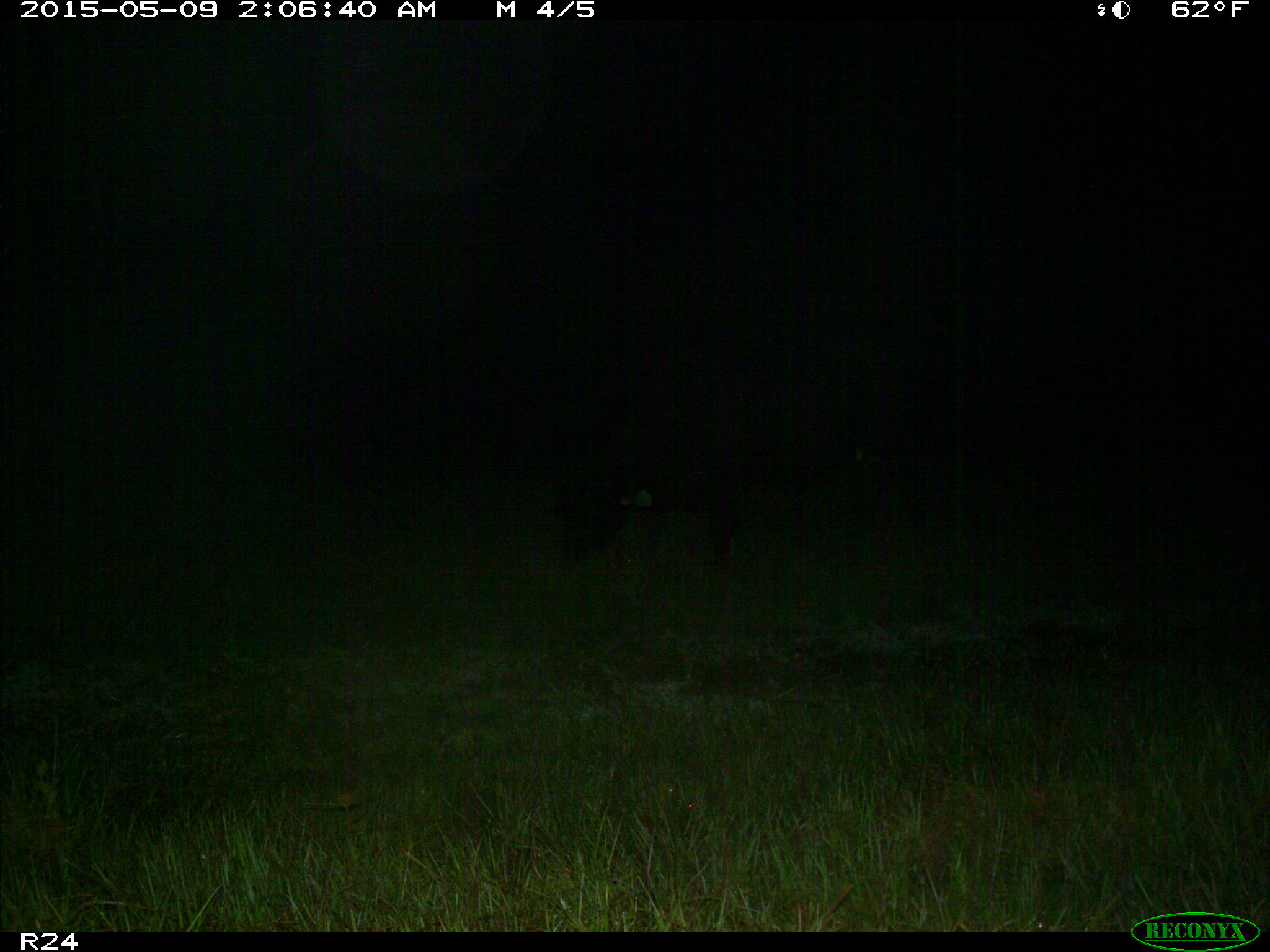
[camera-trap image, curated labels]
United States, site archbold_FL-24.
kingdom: Animalia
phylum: Chordata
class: Mammalia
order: Artiodactyla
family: Bovidae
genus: Bos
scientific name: Bos taurus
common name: domestic cow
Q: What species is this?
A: Bos taurus (domestic cow).